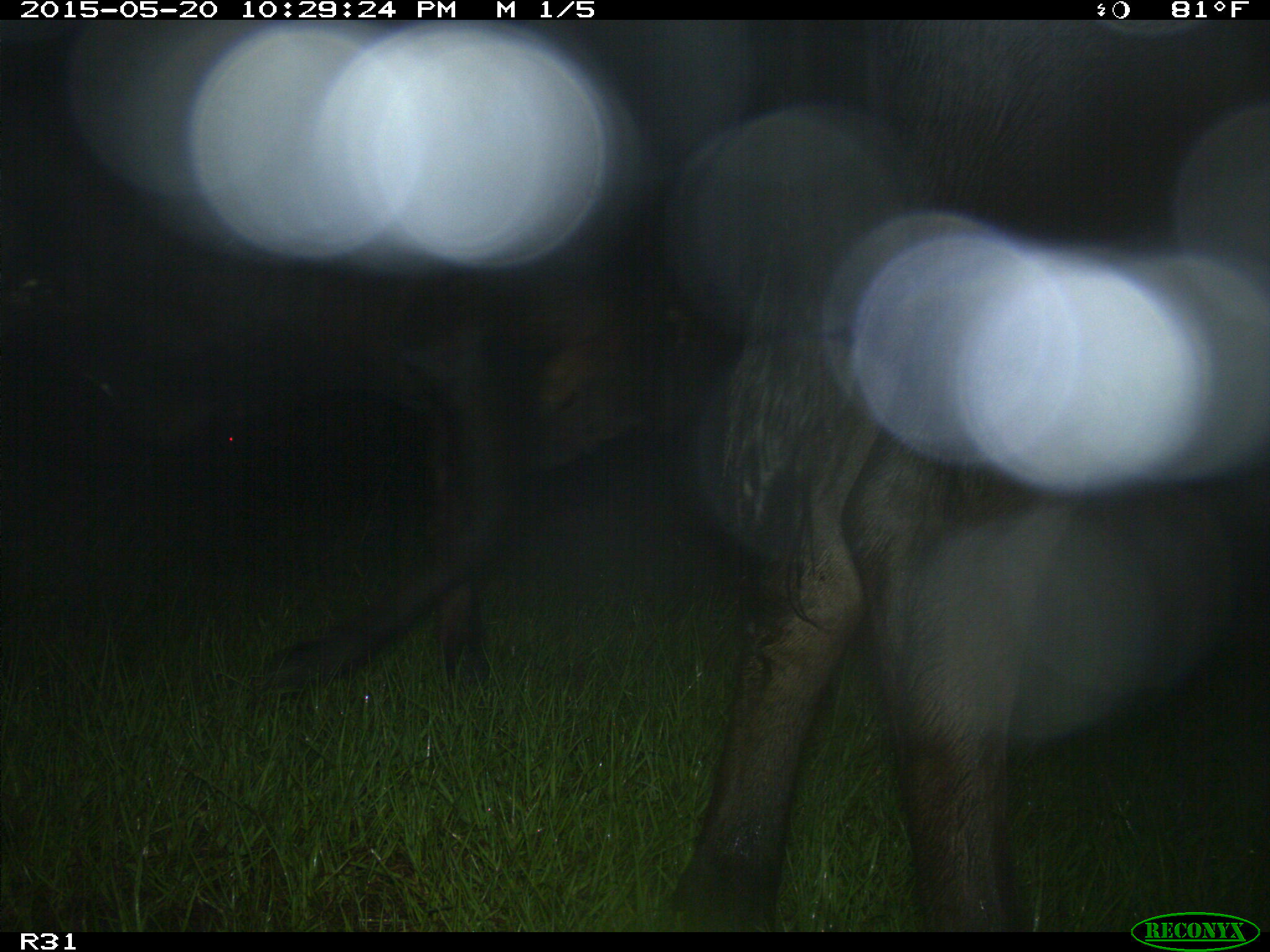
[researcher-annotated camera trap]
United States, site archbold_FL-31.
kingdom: Animalia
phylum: Chordata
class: Mammalia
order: Artiodactyla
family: Bovidae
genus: Bos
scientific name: Bos taurus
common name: domestic cow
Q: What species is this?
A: Bos taurus (domestic cow).